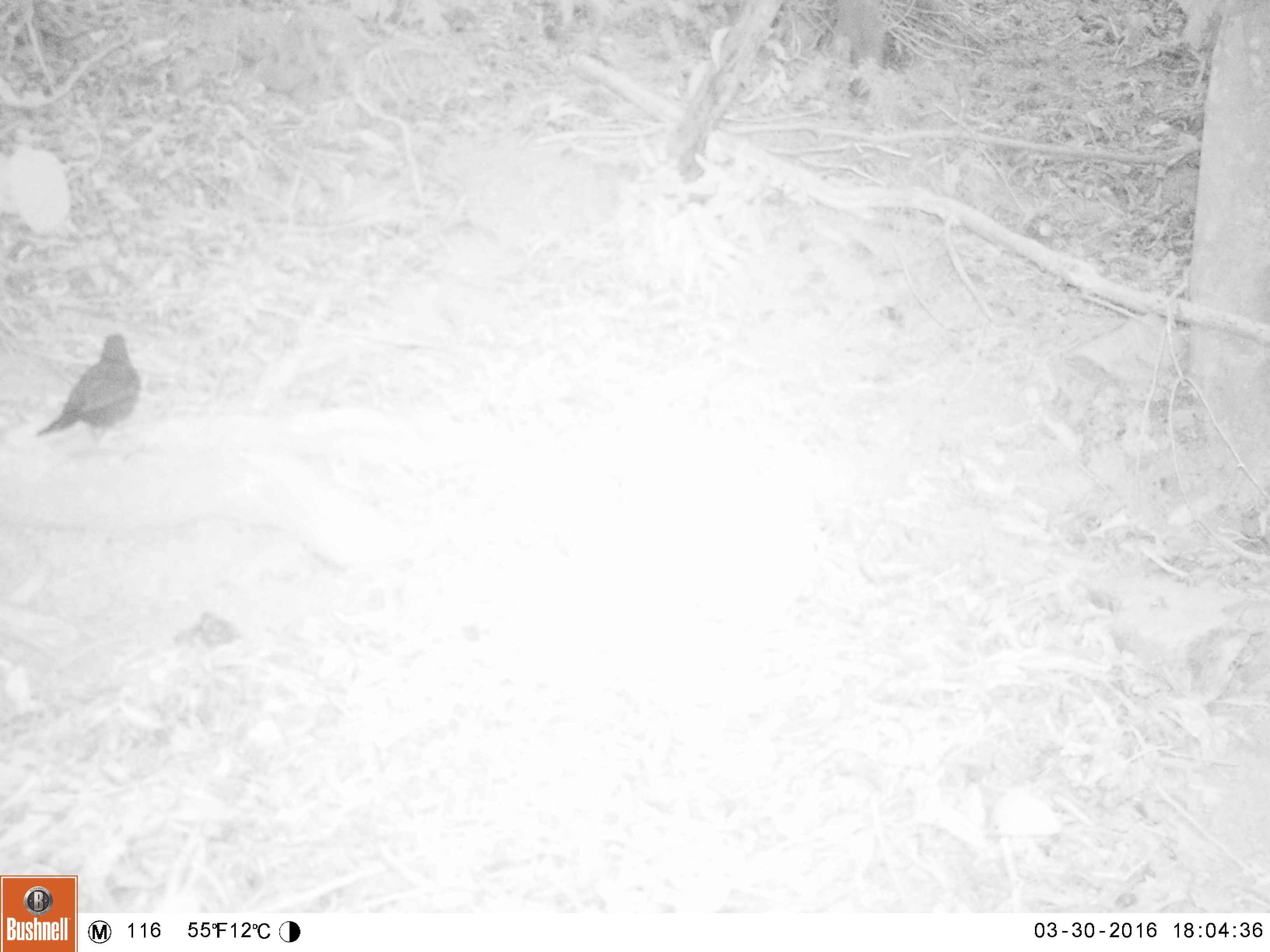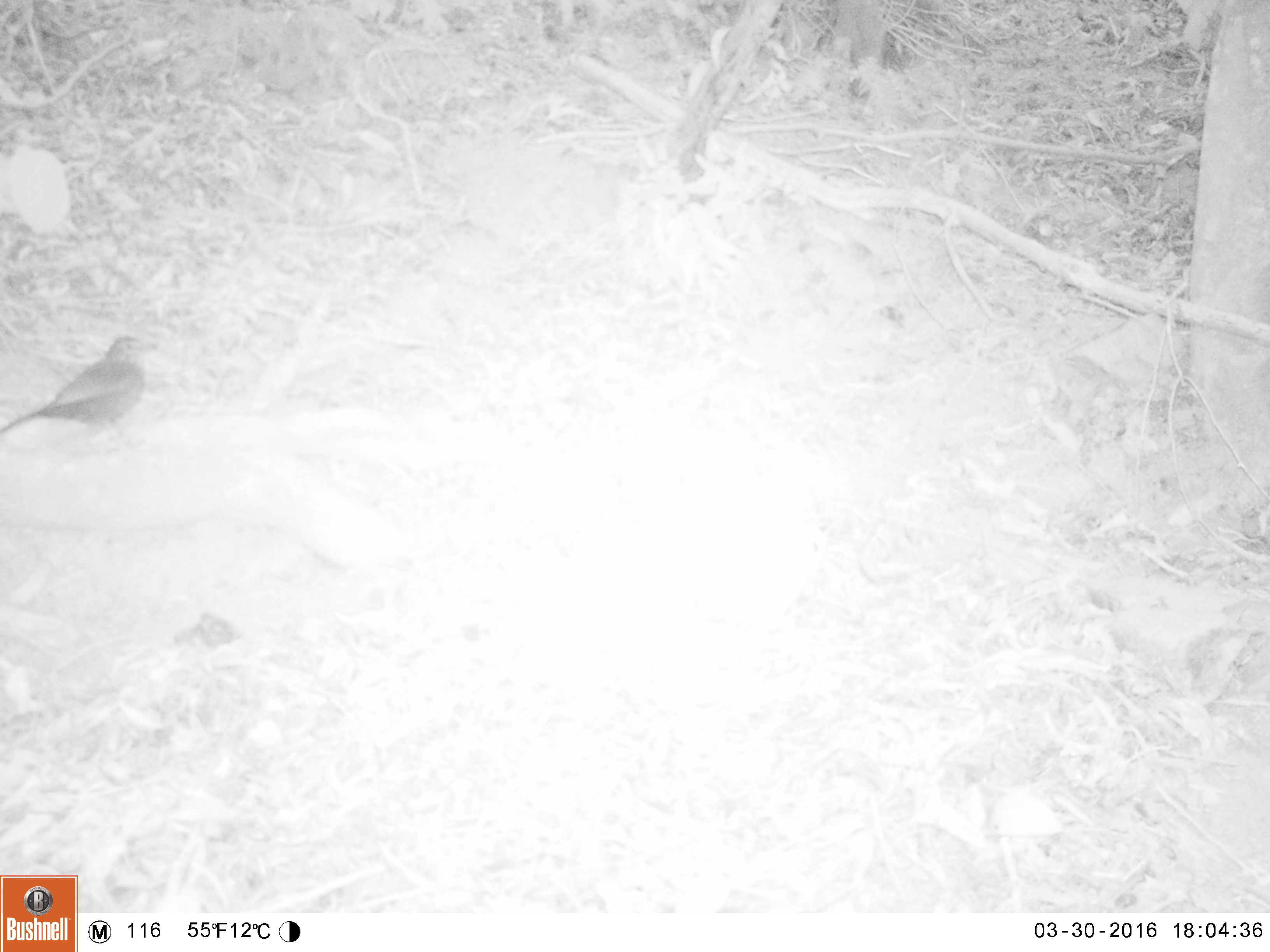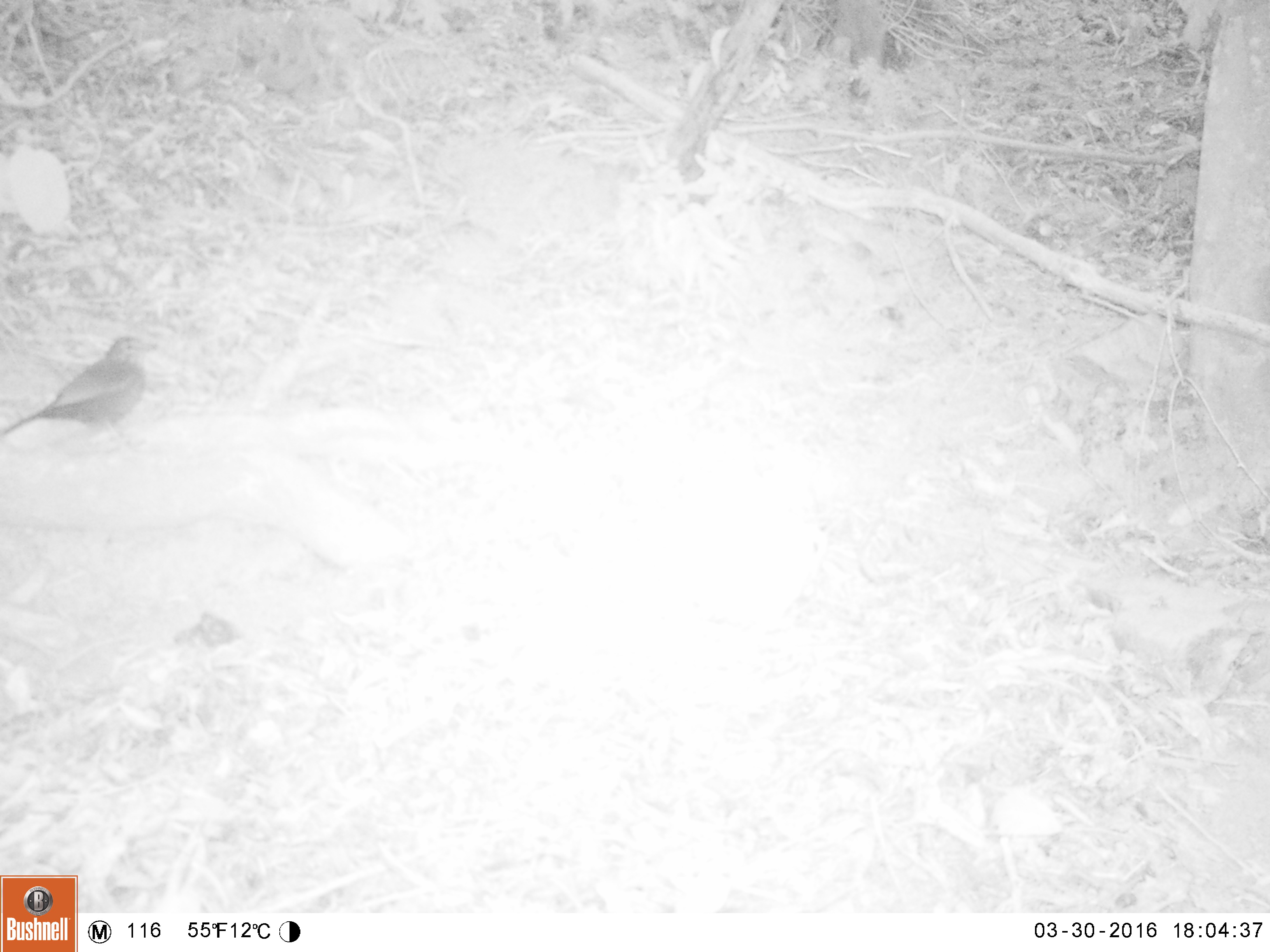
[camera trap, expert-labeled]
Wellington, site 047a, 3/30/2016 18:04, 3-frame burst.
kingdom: Animalia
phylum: Chordata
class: Aves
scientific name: Aves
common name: bird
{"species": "bird (Aves)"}